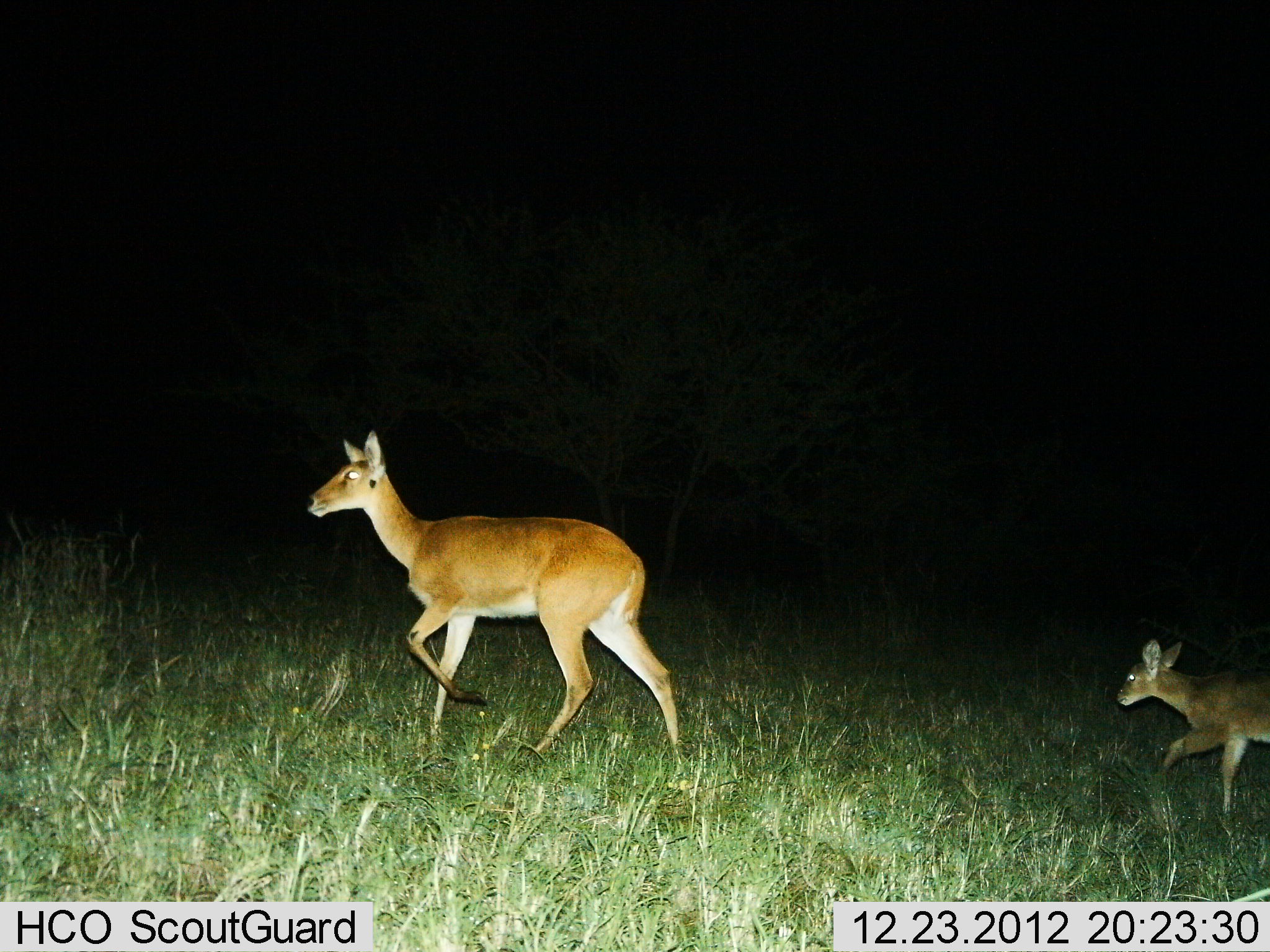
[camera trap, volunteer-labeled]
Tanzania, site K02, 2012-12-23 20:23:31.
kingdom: Animalia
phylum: Chordata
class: Mammalia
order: Artiodactyla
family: Bovidae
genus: Redunca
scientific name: Redunca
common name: reedbuck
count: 2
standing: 15%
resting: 0%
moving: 95%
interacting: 0%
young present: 70%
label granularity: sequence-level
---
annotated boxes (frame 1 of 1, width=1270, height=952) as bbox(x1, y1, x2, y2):
animal: bbox(305, 428, 687, 768); bbox(1115, 634, 1270, 820)